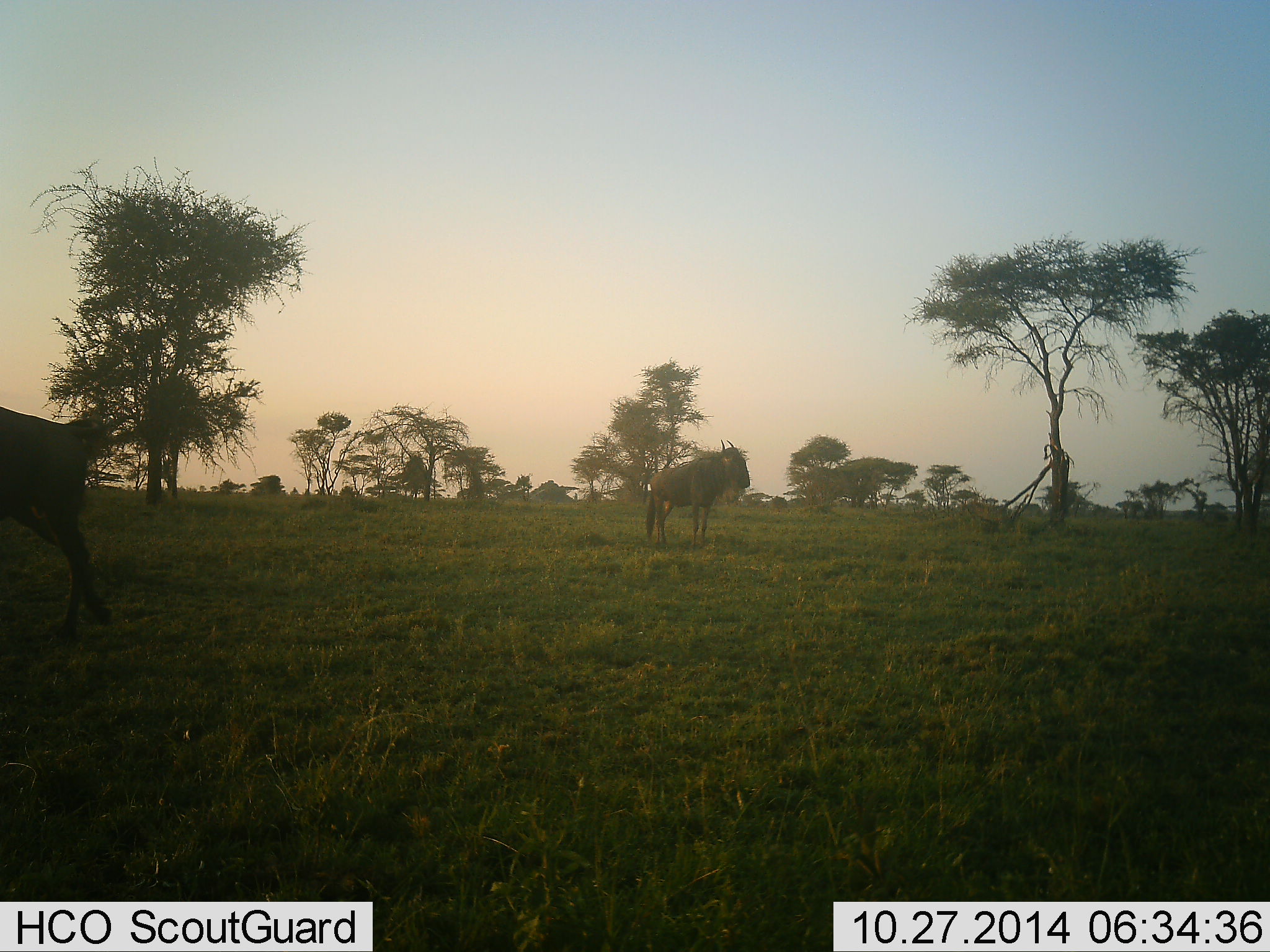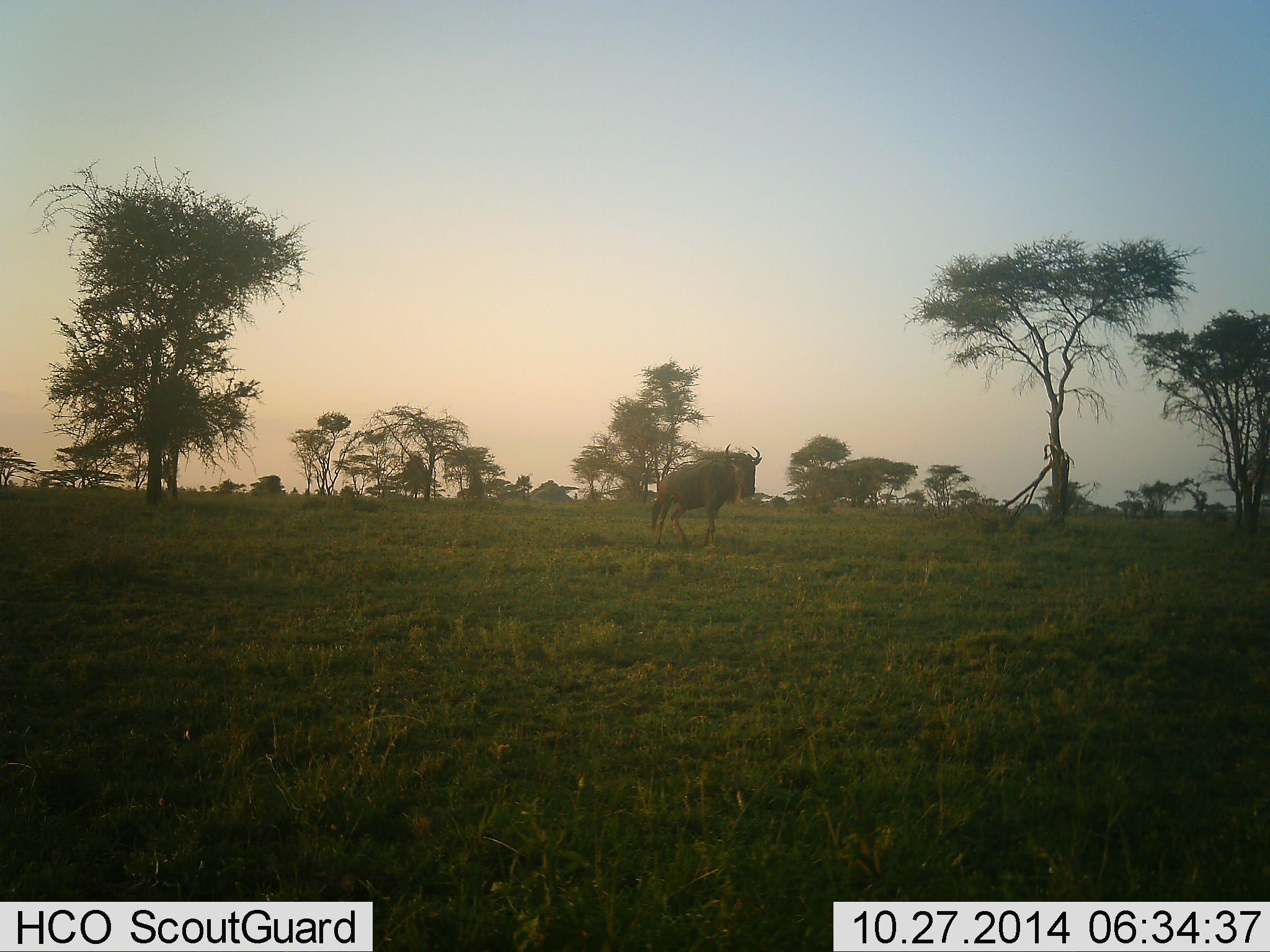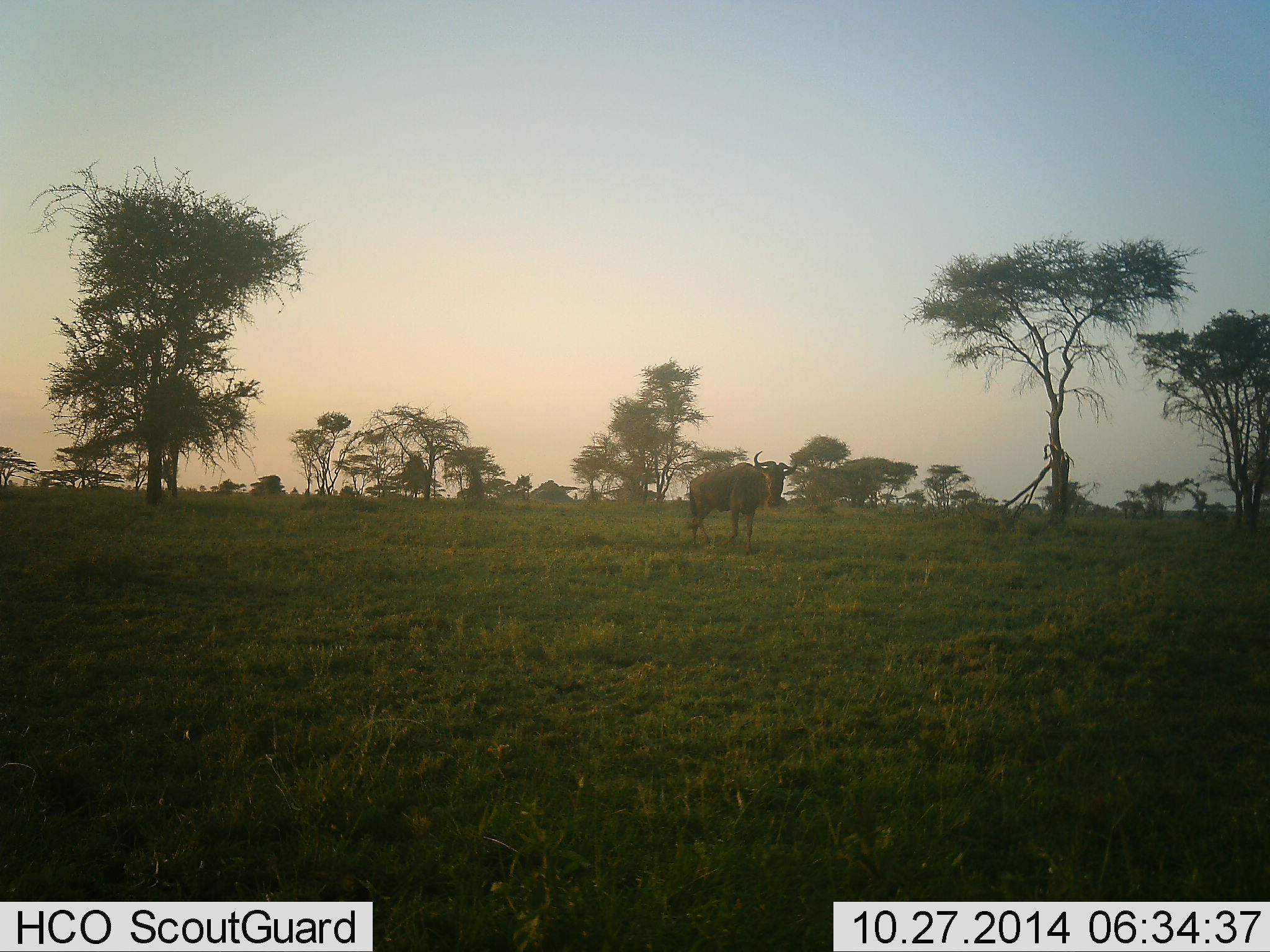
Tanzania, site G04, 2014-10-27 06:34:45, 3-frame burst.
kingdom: Animalia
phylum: Chordata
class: Mammalia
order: Artiodactyla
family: Bovidae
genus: Connochaetes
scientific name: Connochaetes taurinus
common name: blue wildebeest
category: wildebeest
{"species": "wildebeest (blue wildebeest) (Connochaetes taurinus)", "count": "2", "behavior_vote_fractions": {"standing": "30%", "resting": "0%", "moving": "80%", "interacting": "0%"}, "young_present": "0%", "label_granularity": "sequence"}